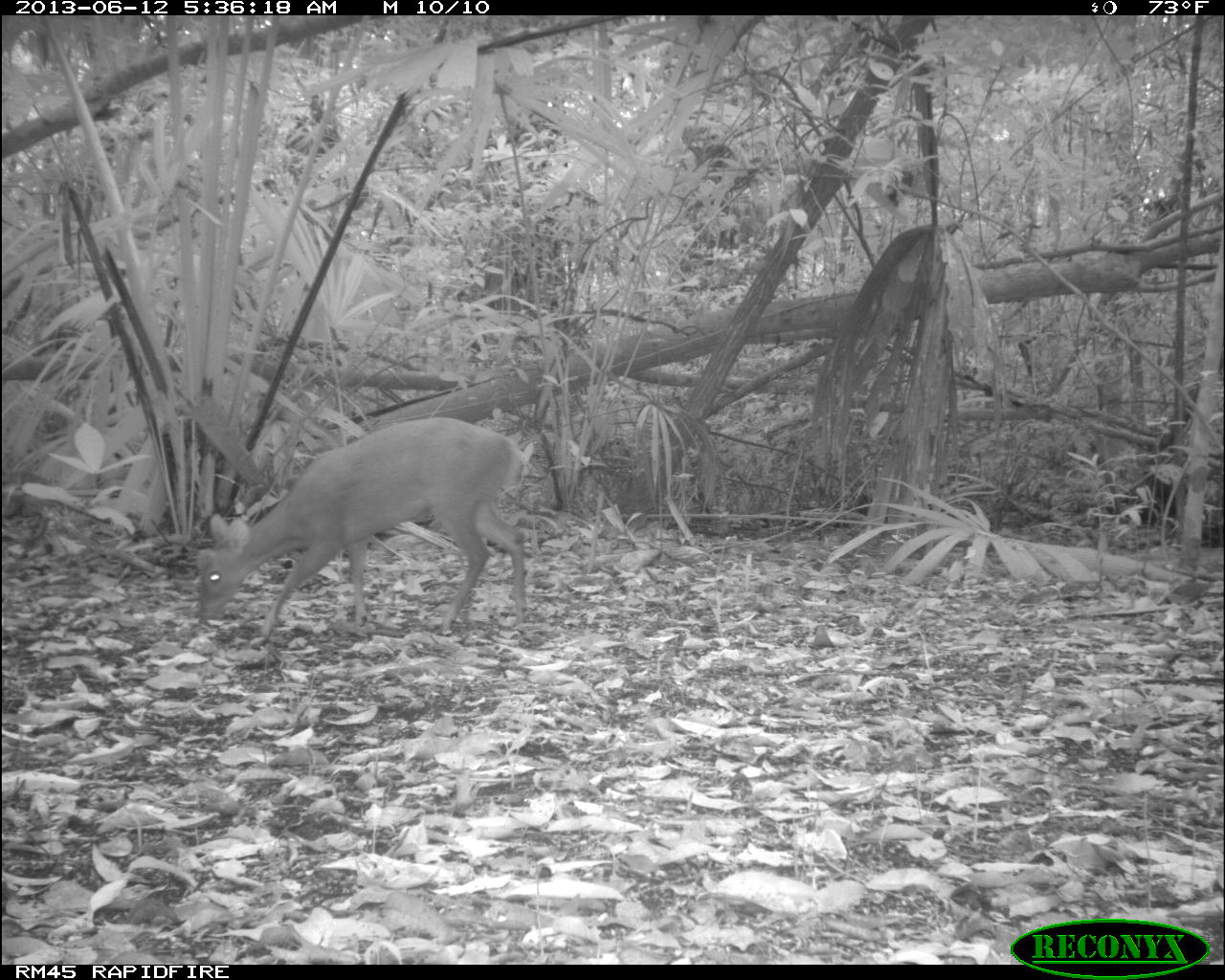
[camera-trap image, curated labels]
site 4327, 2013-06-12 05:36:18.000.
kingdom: Animalia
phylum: Chordata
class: Mammalia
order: Artiodactyla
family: Cervidae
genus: Mazama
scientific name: Mazama temama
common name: central american red brocket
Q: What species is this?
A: Mazama temama (central american red brocket).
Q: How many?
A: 1.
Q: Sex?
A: Female.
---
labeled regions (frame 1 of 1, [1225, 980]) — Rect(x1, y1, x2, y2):
mazama temama: Rect(193, 417, 531, 644)